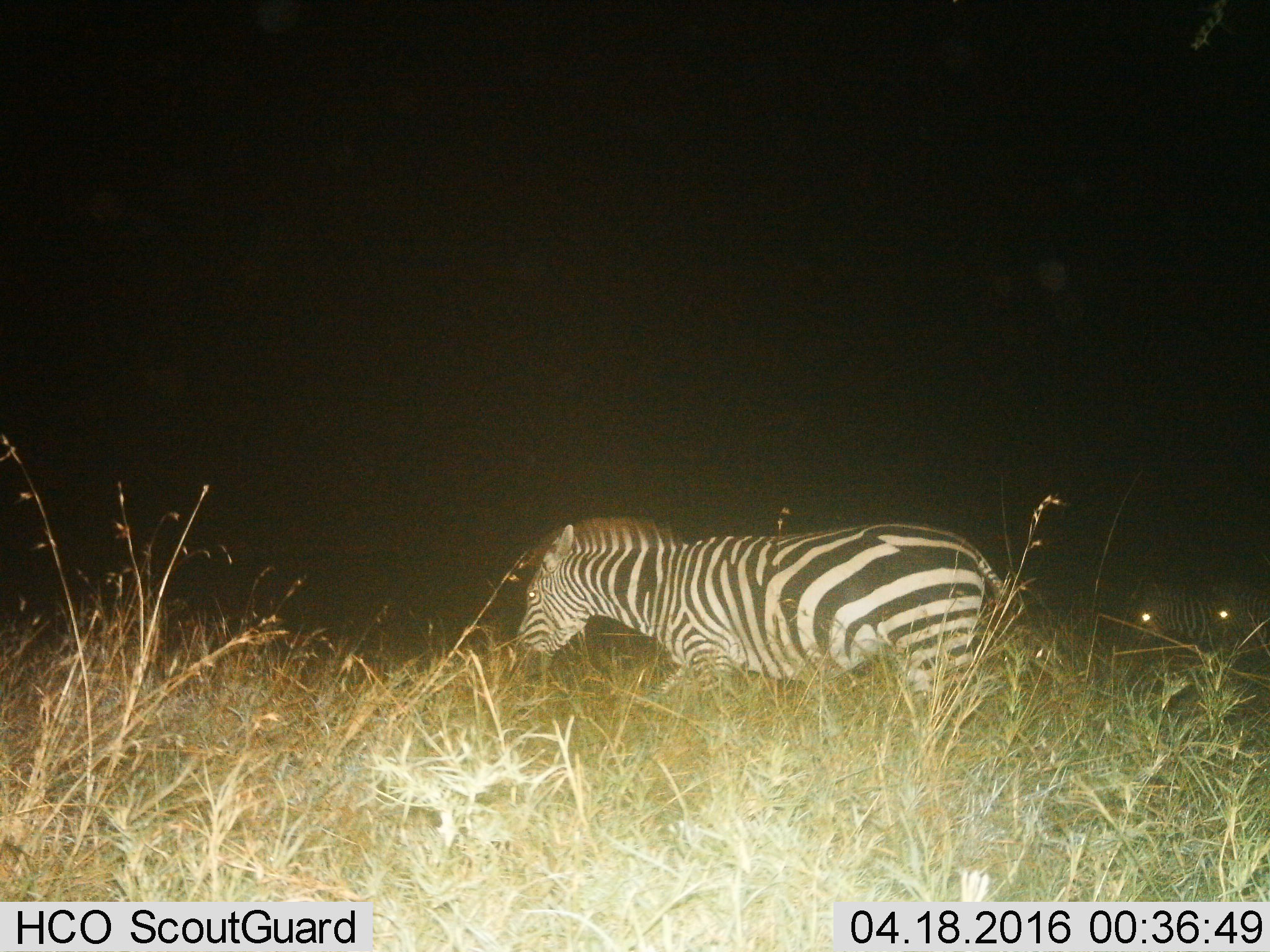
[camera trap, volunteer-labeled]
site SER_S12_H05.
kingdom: Animalia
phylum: Chordata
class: Mammalia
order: Perissodactyla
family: Equidae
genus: Equus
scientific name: Equus quagga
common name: plains zebra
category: zebraplains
Zebraplains (plains zebra) (Equus quagga), count 3. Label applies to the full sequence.